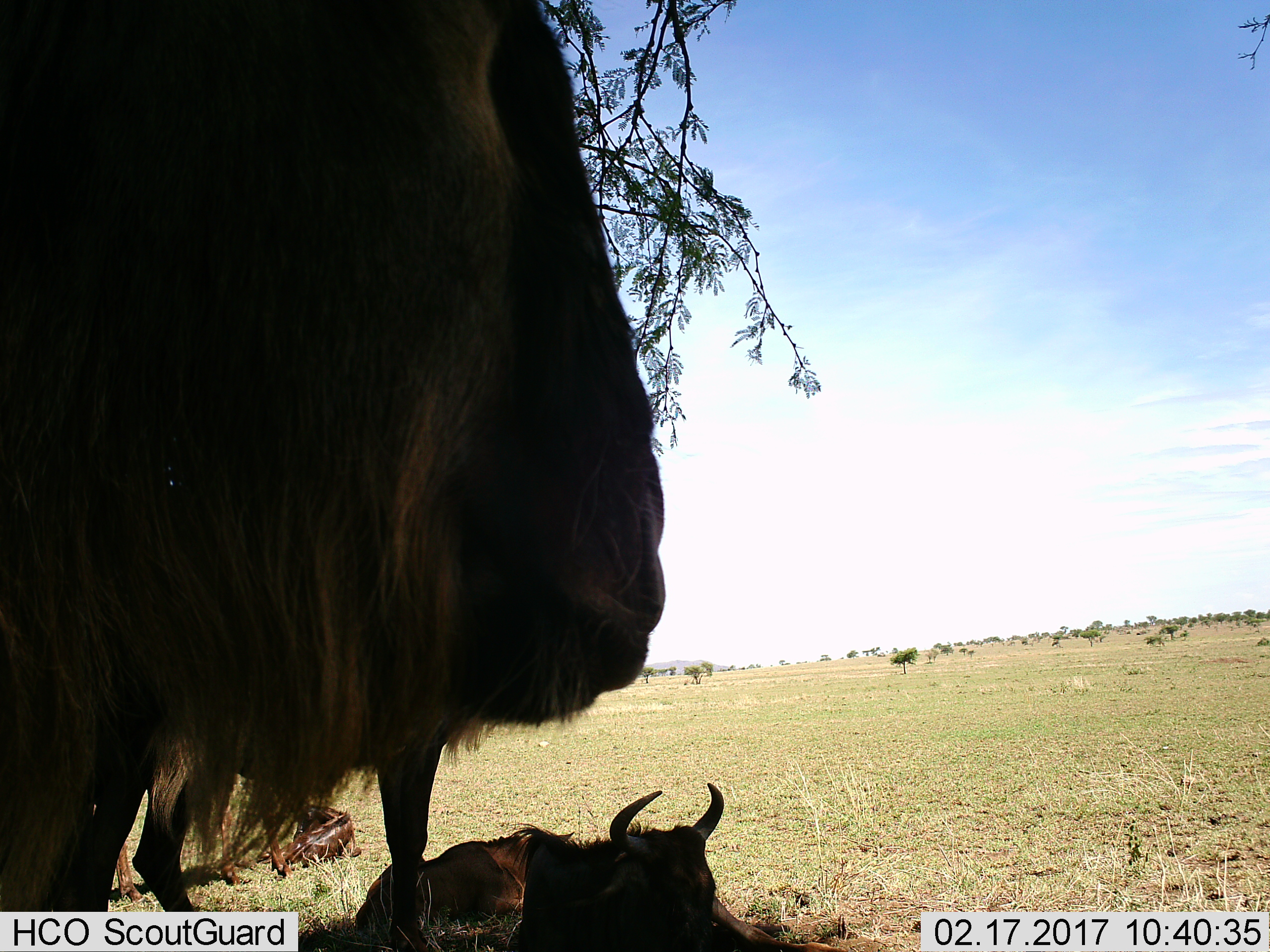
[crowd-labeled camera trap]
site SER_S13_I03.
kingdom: Animalia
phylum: Chordata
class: Mammalia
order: Artiodactyla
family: Bovidae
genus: Connochaetes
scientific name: Connochaetes taurinus taurinus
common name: blue wildebeest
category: wildebeestblue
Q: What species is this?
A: Wildebeestblue (blue wildebeest) (Connochaetes taurinus taurinus).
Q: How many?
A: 5.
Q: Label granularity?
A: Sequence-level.